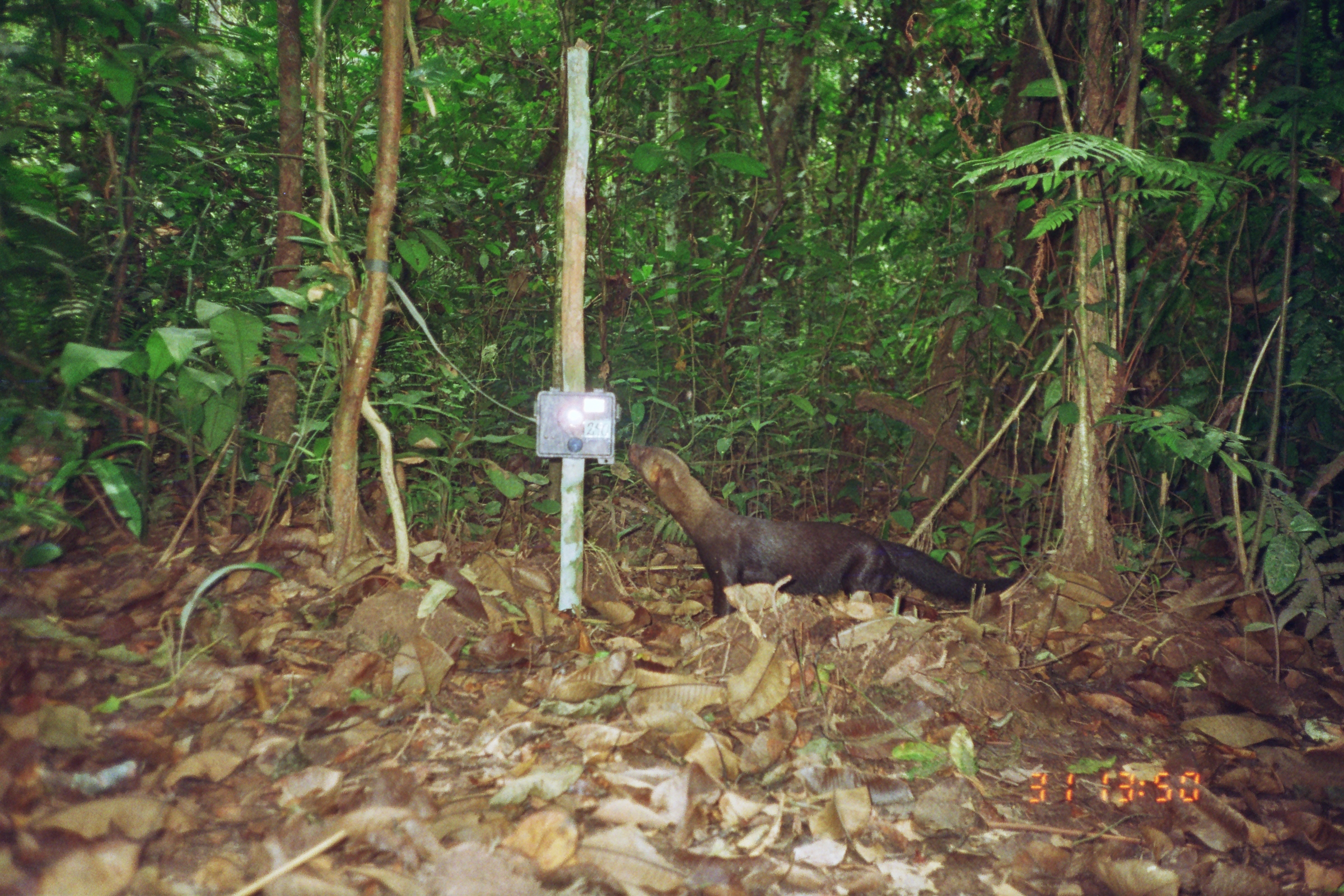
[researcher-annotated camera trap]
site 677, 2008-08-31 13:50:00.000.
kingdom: Animalia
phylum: Chordata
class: Mammalia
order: Carnivora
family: Mustelidae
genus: Eira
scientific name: Eira barbara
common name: tayra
Eira barbara (tayra).